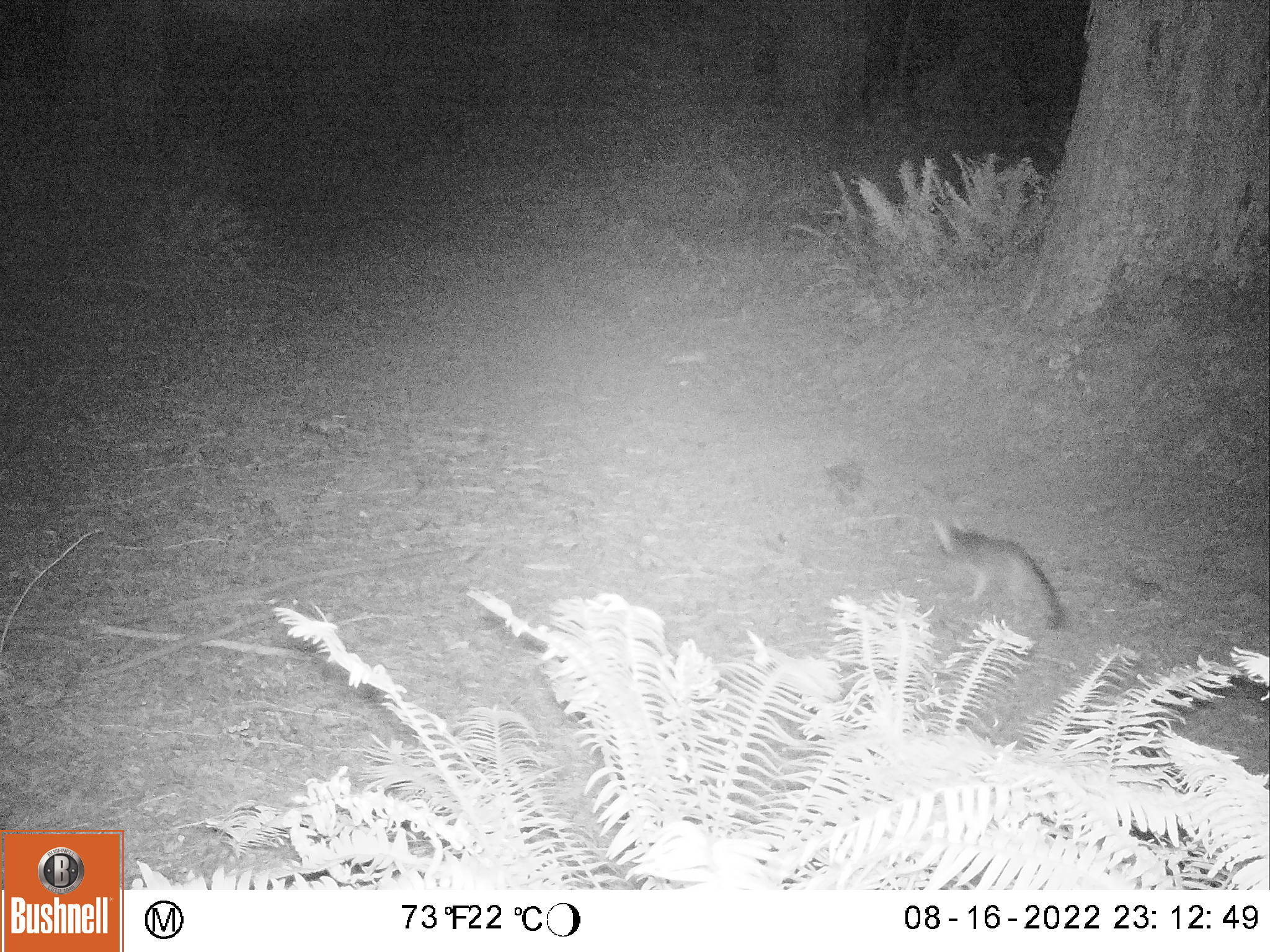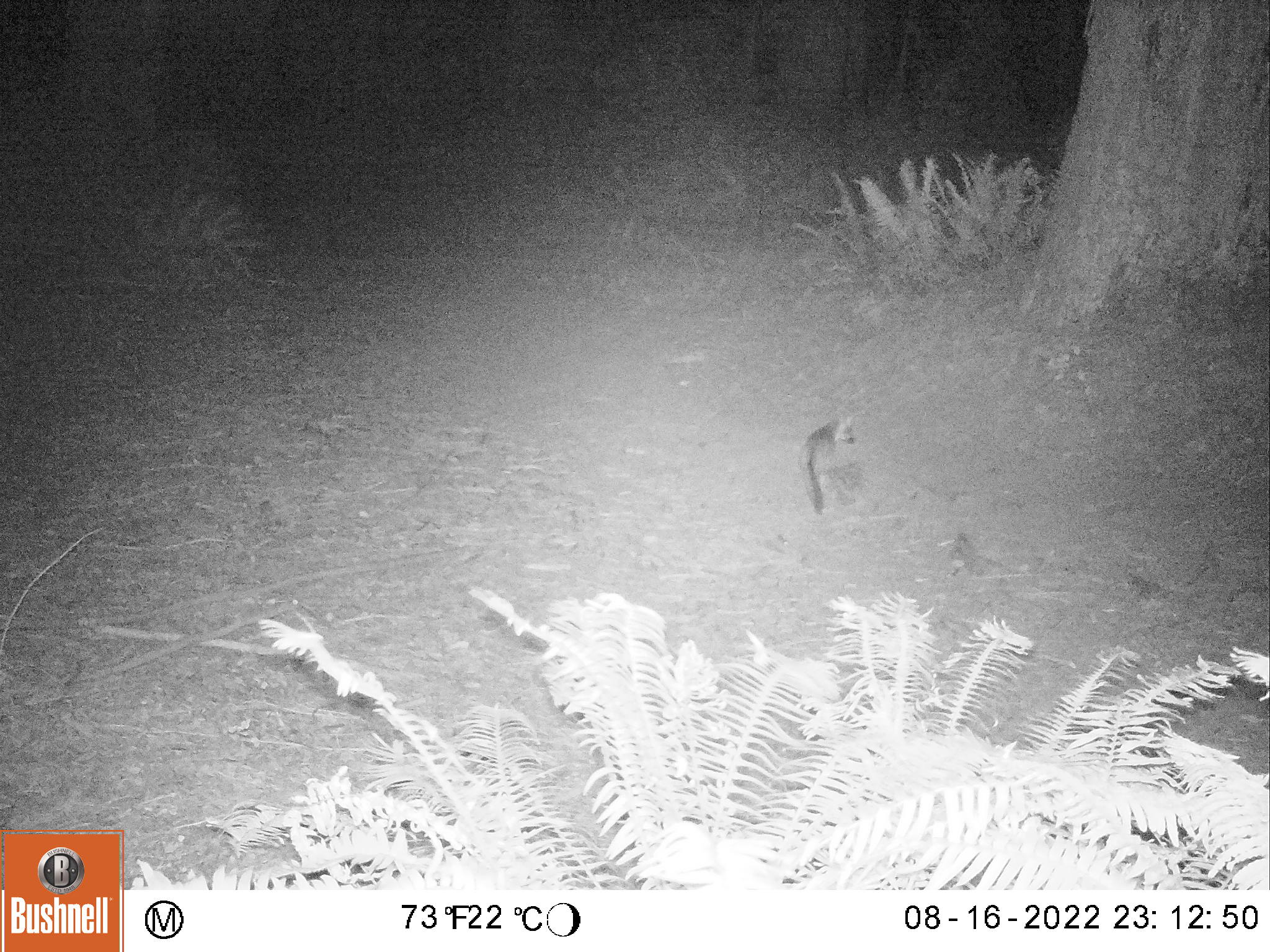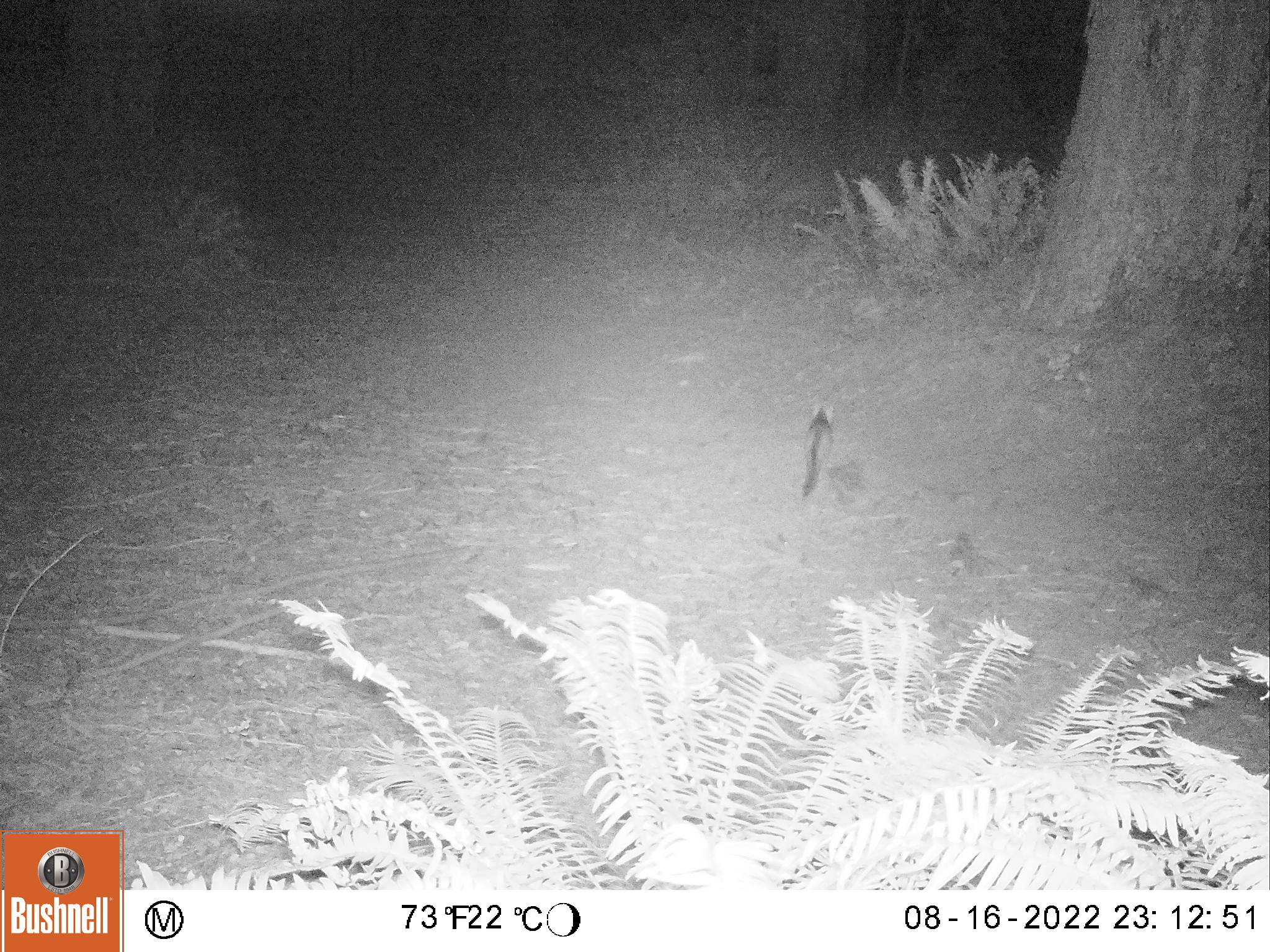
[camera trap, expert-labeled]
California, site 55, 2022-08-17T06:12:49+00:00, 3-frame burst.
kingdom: Animalia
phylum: Chordata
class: Mammalia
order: Carnivora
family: Canidae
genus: Urocyon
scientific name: Urocyon cinereoargenteus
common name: gray fox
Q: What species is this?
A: Gray fox (Urocyon cinereoargenteus).